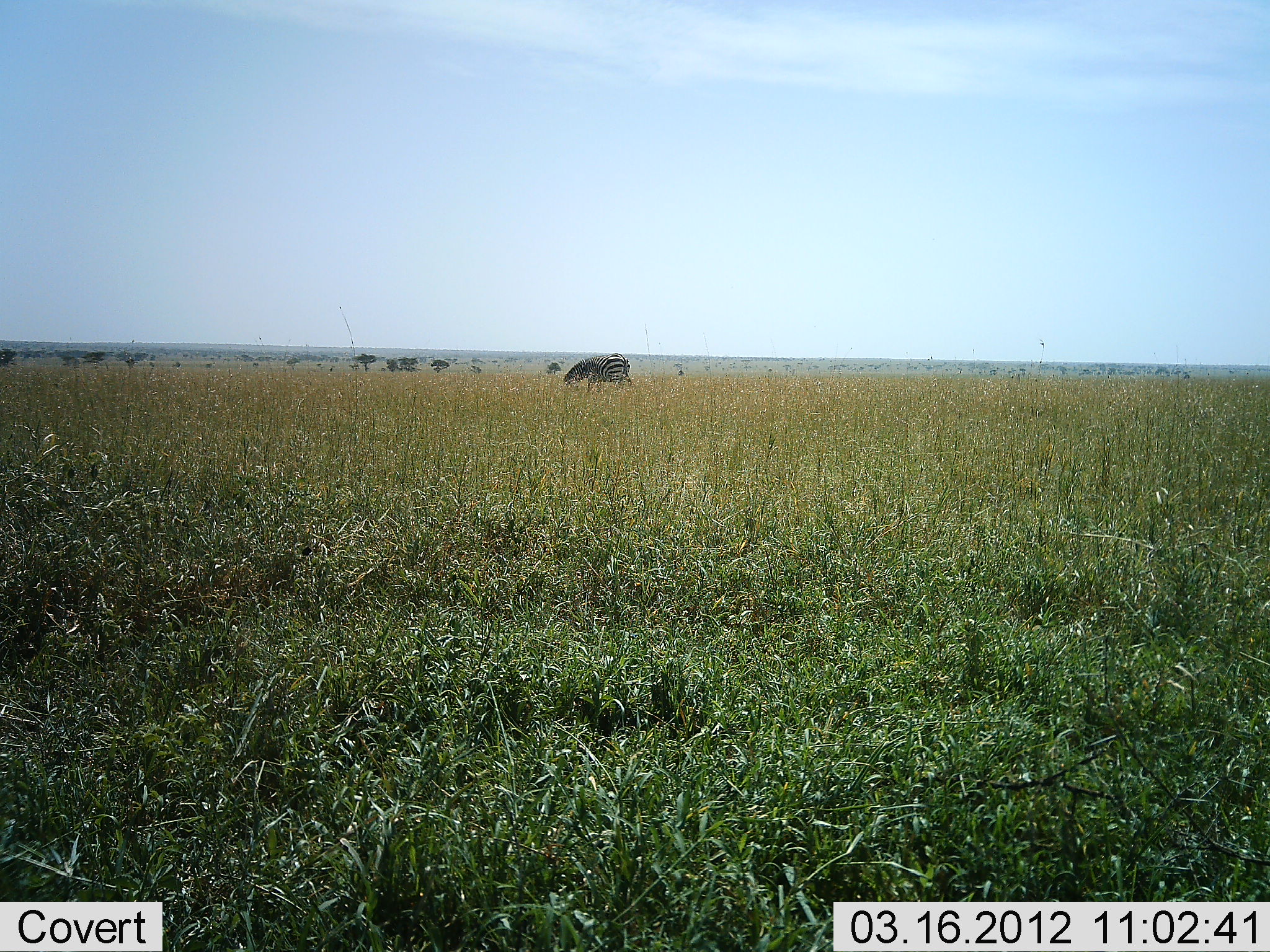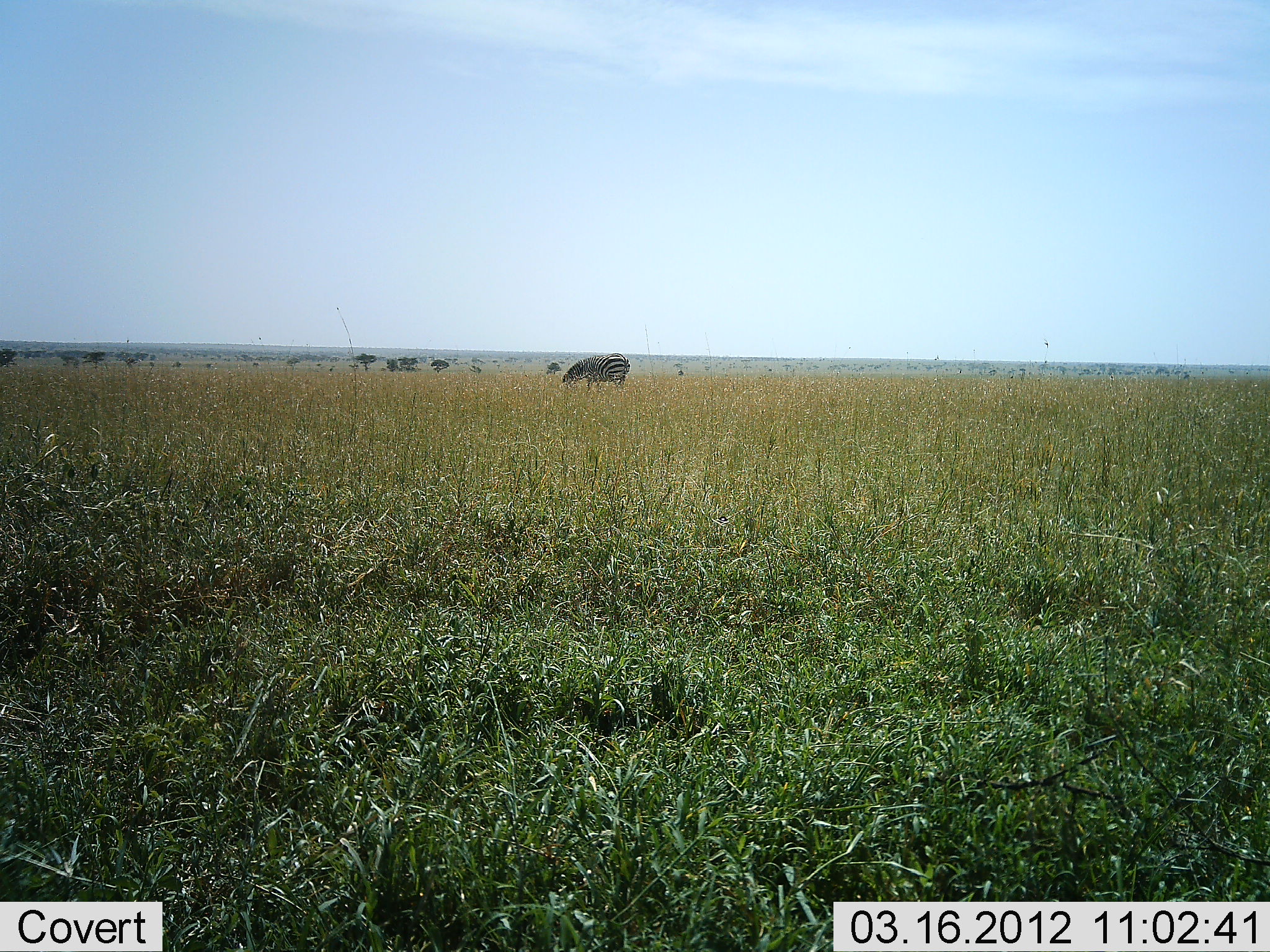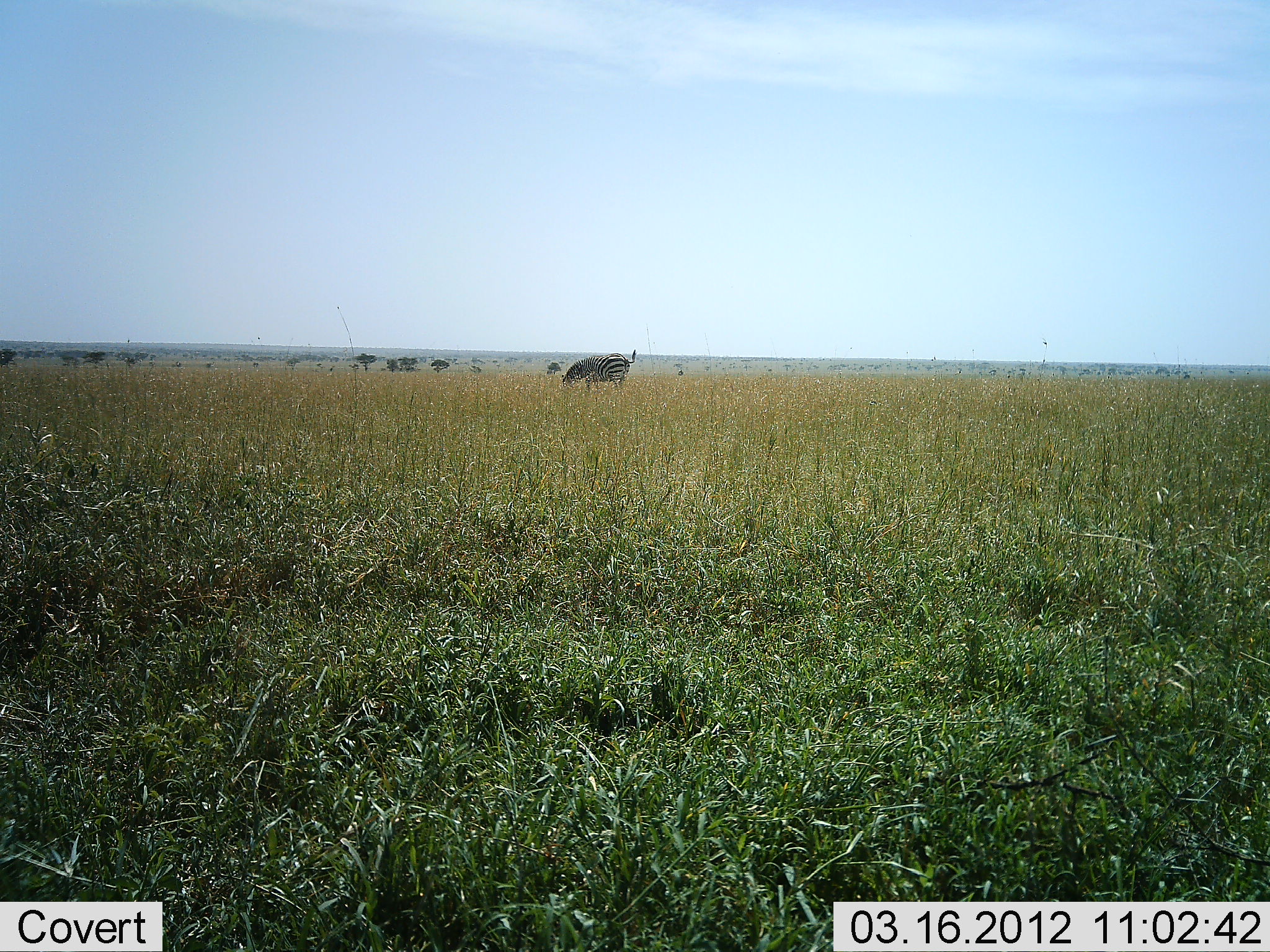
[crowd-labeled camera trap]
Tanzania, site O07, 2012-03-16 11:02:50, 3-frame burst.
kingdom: Animalia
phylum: Chordata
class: Mammalia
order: Perissodactyla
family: Equidae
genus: Equus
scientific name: Equus quagga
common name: plains zebra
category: zebra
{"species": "zebra (plains zebra) (Equus quagga)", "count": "1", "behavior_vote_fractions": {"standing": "40%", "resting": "0%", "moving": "0%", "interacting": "0%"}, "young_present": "0%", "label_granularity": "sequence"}